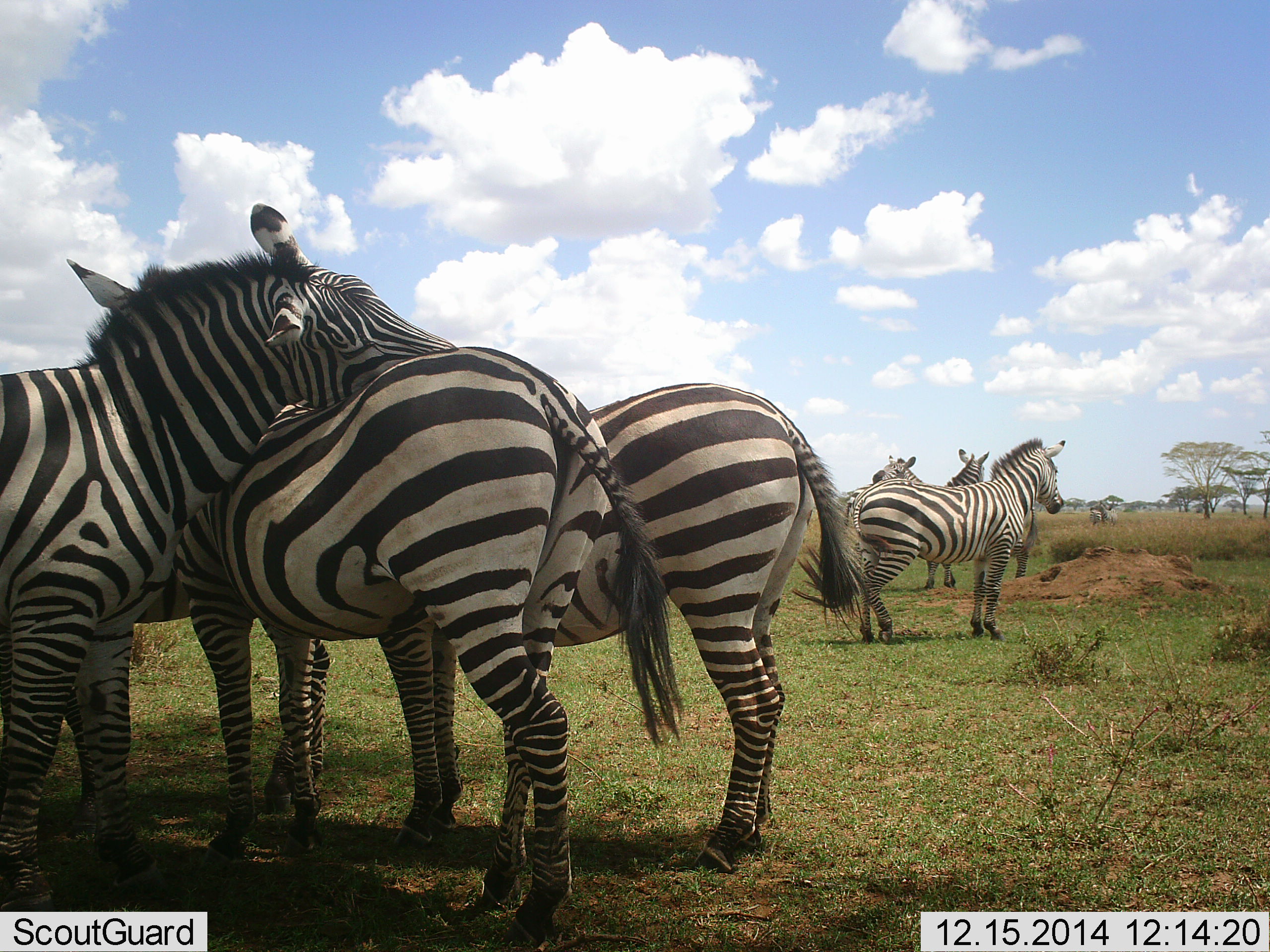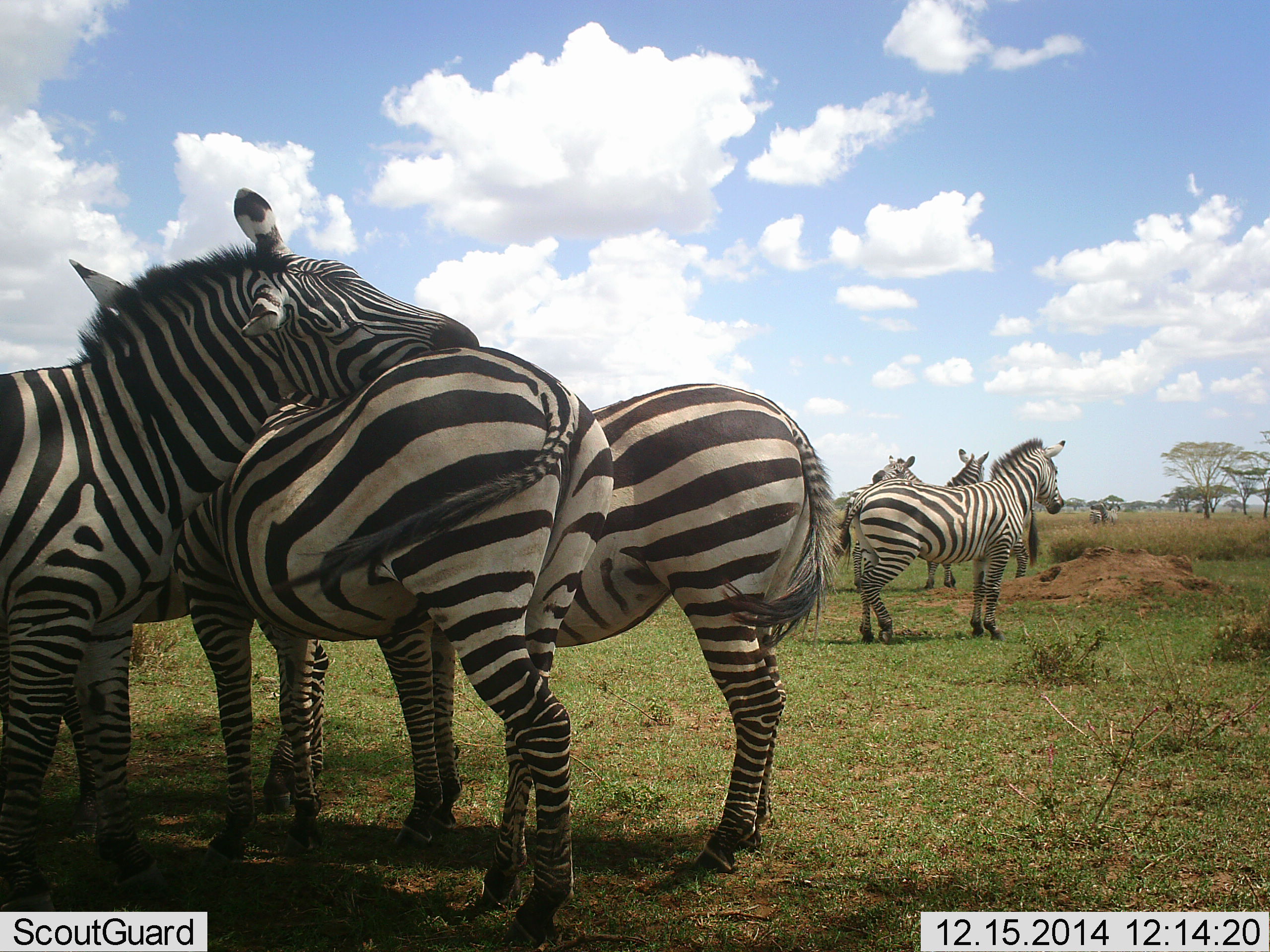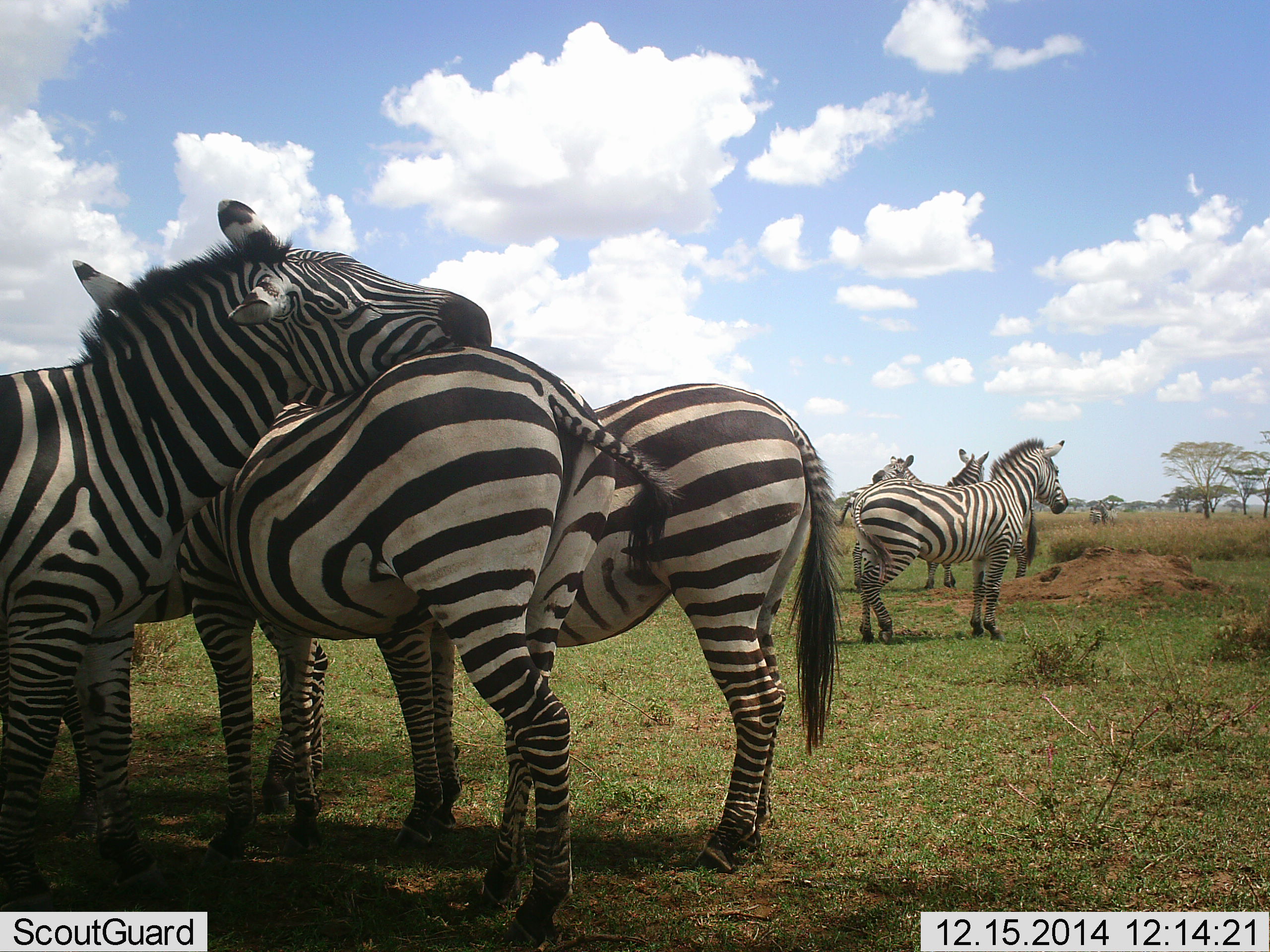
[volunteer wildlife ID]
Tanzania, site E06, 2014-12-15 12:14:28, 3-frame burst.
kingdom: Animalia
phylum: Chordata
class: Mammalia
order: Perissodactyla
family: Equidae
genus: Equus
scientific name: Equus quagga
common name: plains zebra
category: zebra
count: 6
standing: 90%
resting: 10%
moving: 30%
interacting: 60%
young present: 0%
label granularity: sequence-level